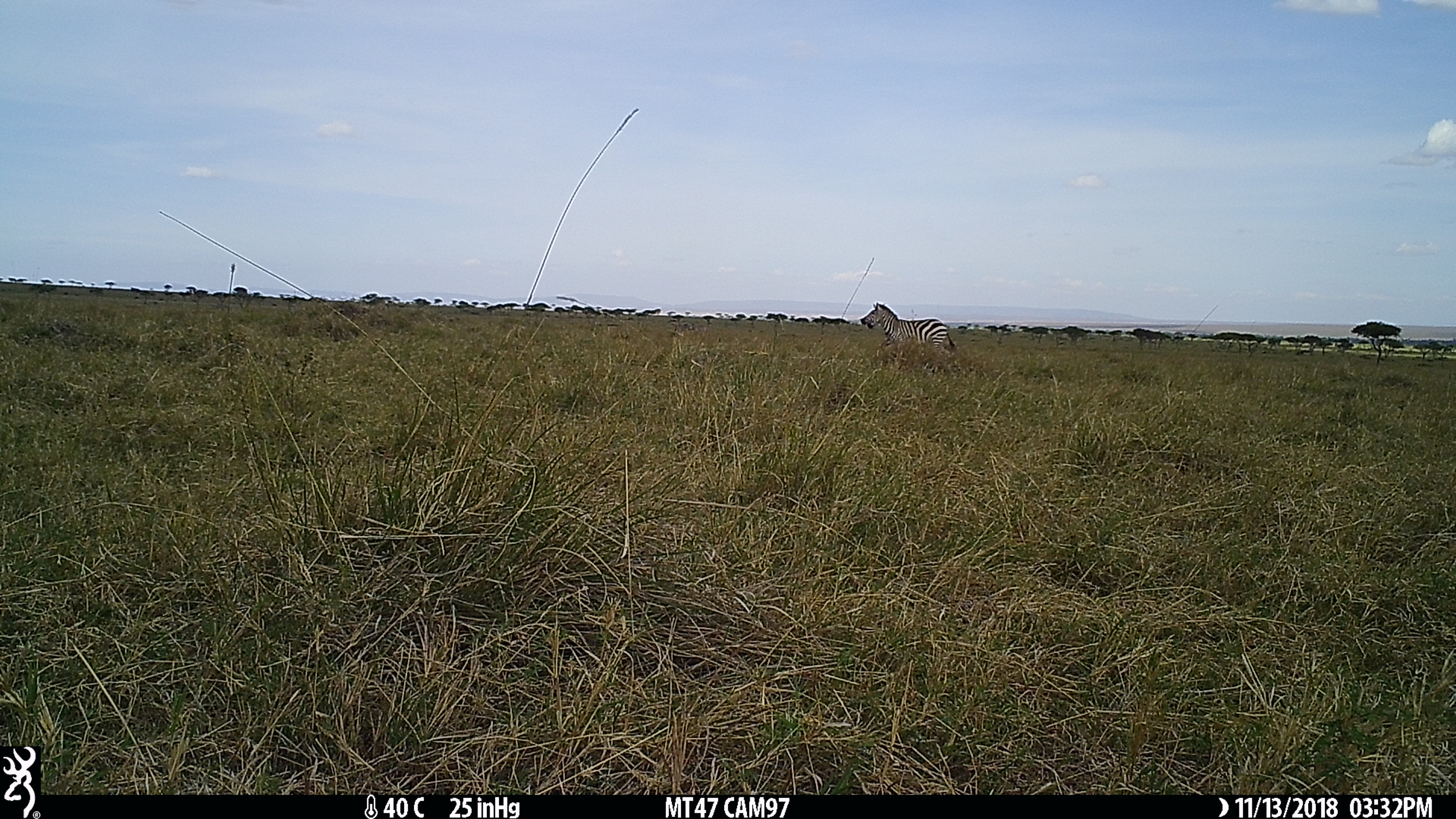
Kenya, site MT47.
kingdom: Animalia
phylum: Chordata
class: Mammalia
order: Perissodactyla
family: Equidae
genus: Equus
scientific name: Equus quagga burchellii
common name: burchell's zebra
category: zebra